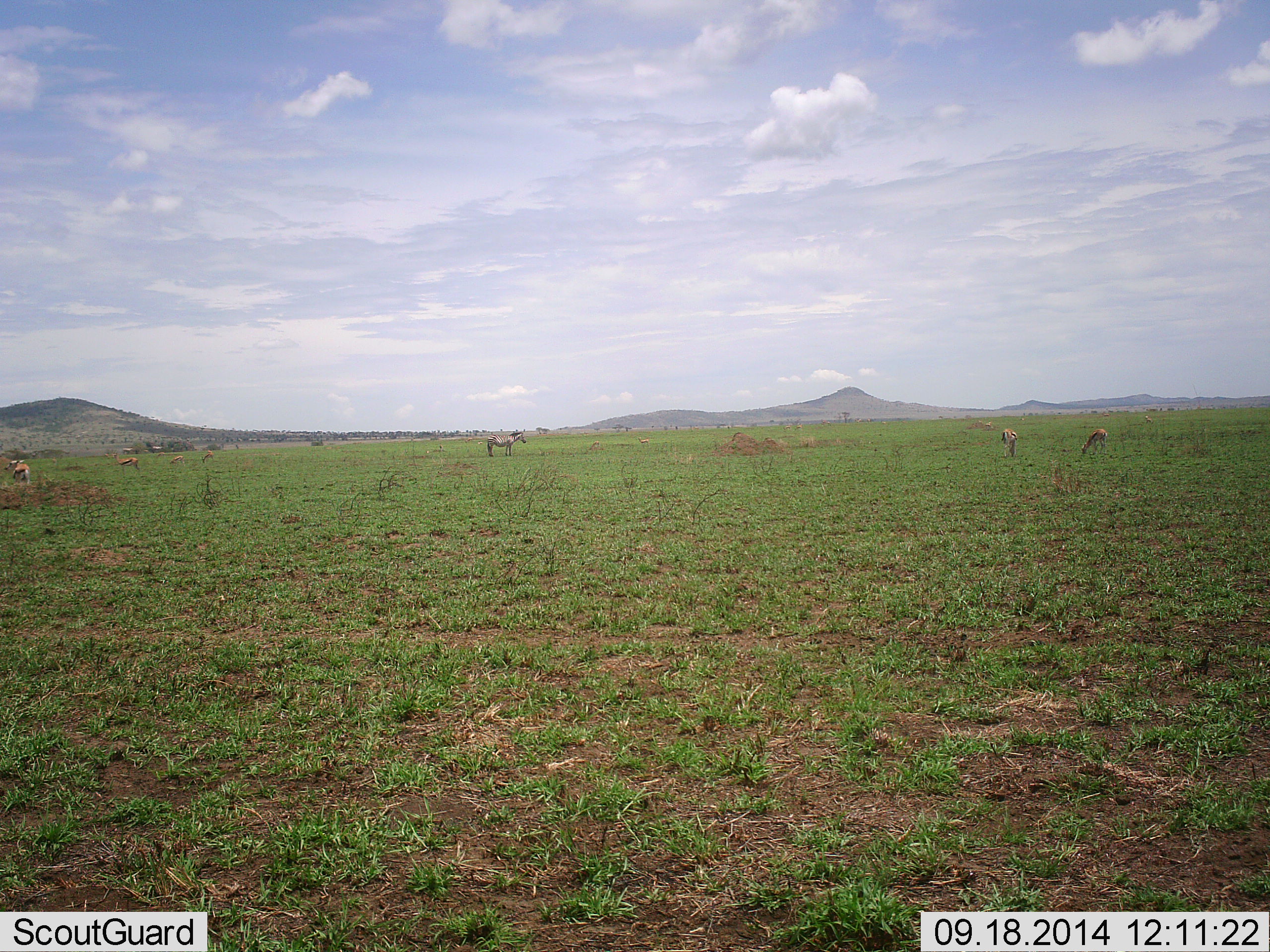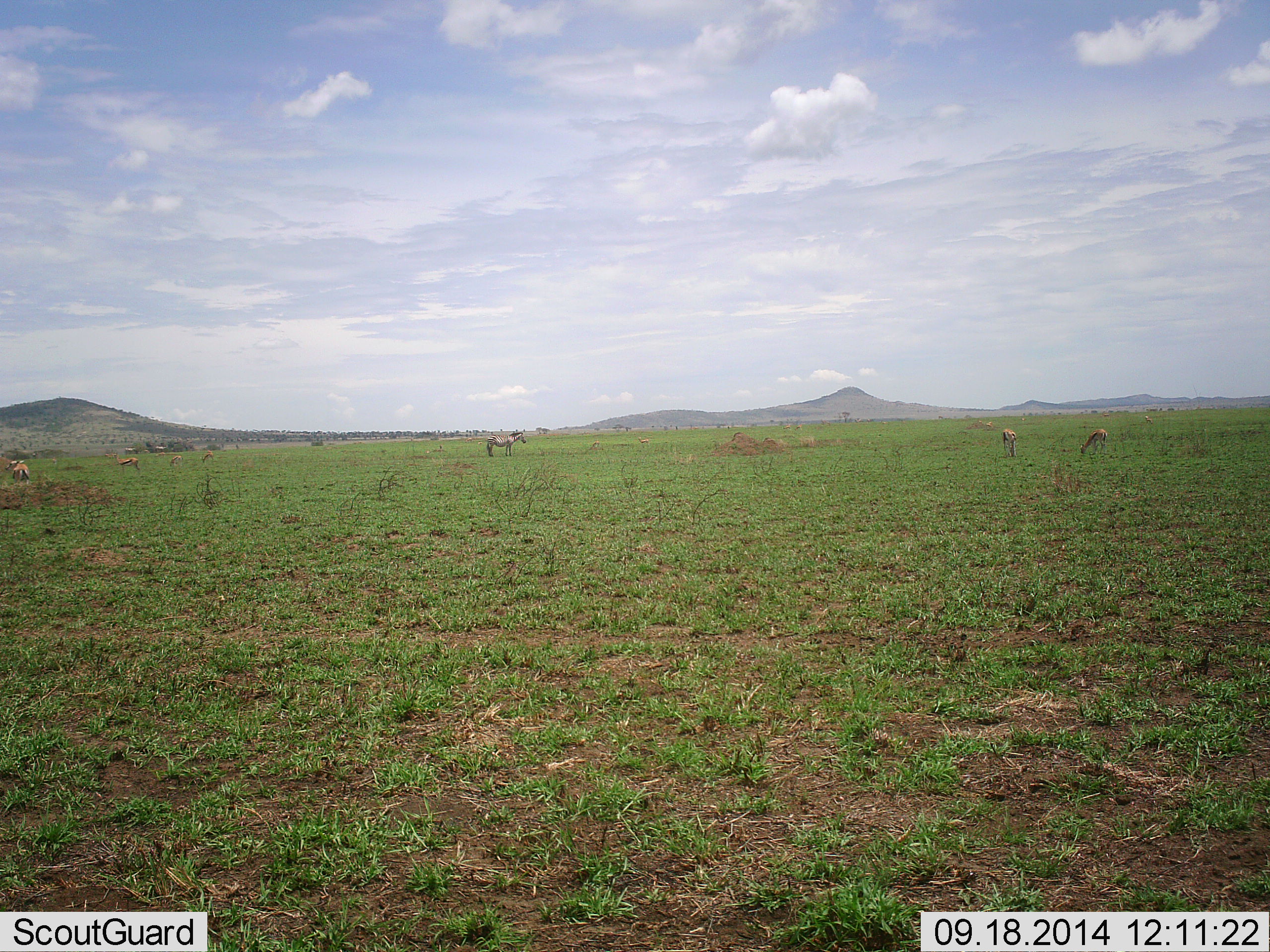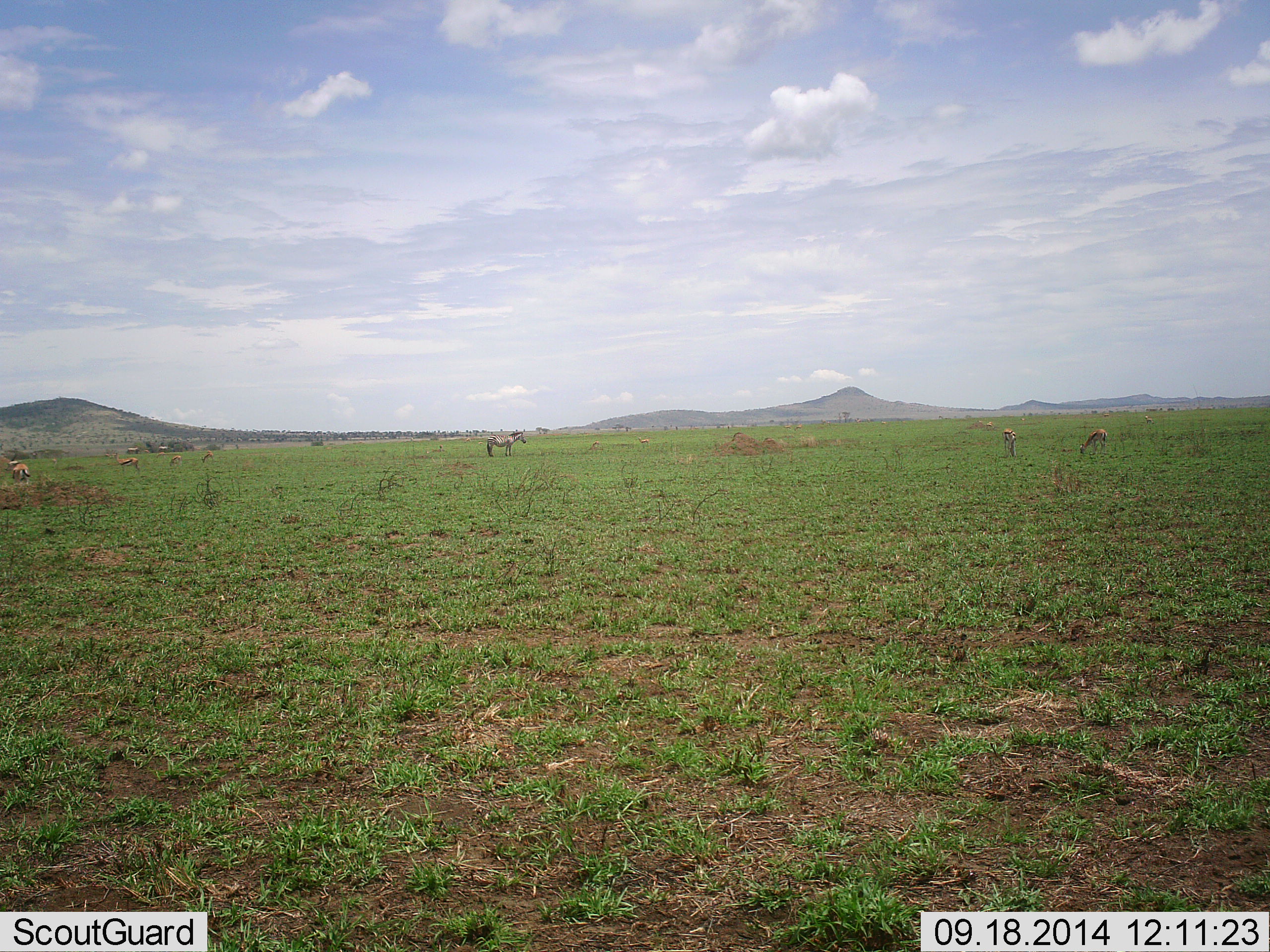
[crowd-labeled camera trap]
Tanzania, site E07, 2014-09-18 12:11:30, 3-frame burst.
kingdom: Animalia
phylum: Chordata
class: Mammalia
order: Artiodactyla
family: Bovidae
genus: Eudorcas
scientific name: Eudorcas thomsonii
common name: thomson's gazelle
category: gazellethomsons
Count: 4.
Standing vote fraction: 30%.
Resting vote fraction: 0%.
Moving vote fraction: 0%.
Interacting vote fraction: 0%.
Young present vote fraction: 0%.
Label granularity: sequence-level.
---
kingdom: Animalia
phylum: Chordata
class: Mammalia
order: Perissodactyla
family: Equidae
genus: Equus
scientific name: Equus quagga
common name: plains zebra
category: zebra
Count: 1.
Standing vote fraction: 92%.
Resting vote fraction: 0%.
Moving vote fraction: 17%.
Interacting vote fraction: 0%.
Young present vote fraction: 0%.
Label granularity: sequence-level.